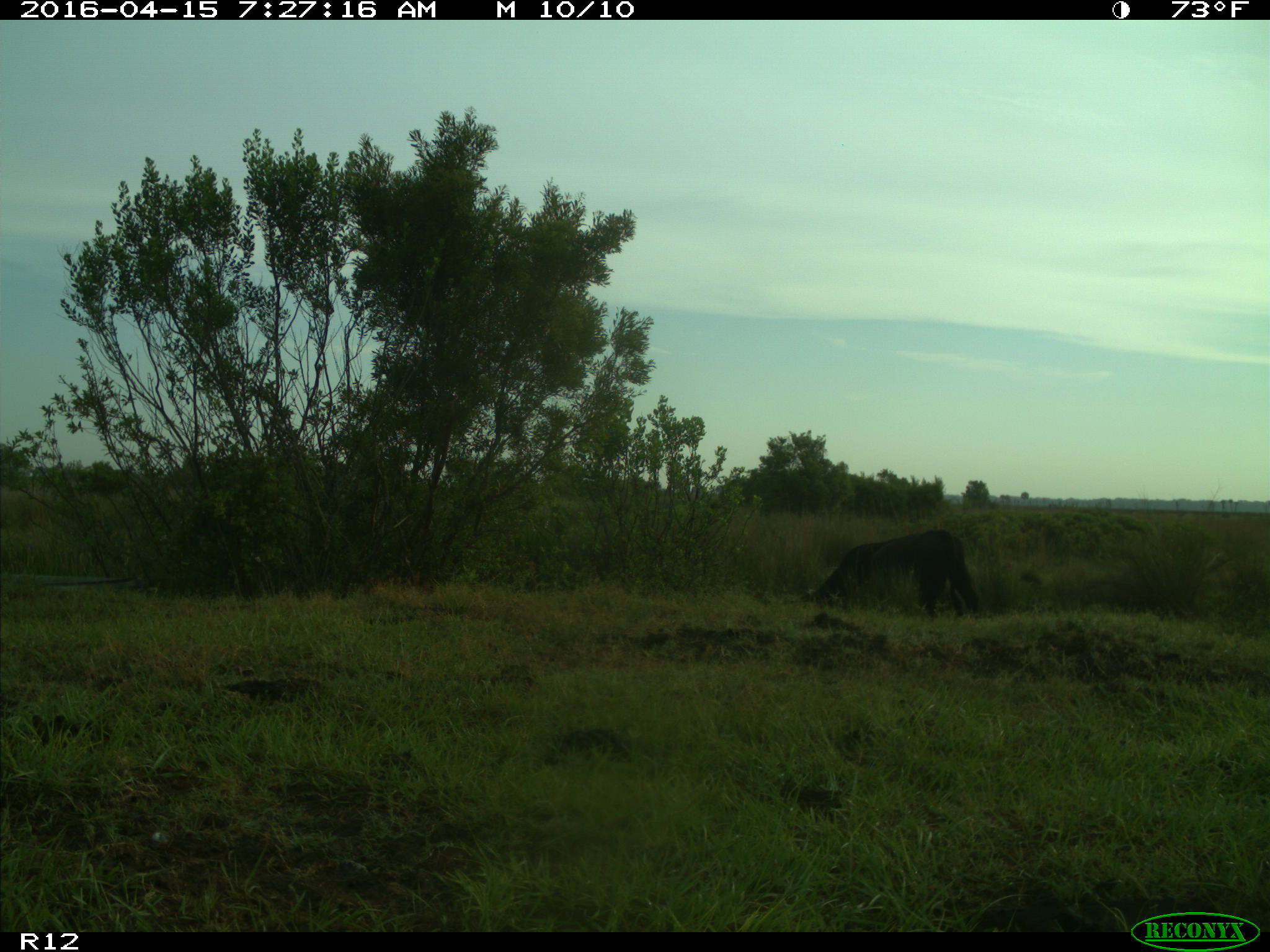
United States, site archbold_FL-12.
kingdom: Animalia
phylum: Chordata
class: Mammalia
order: Artiodactyla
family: Bovidae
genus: Bos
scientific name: Bos taurus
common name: domestic cow